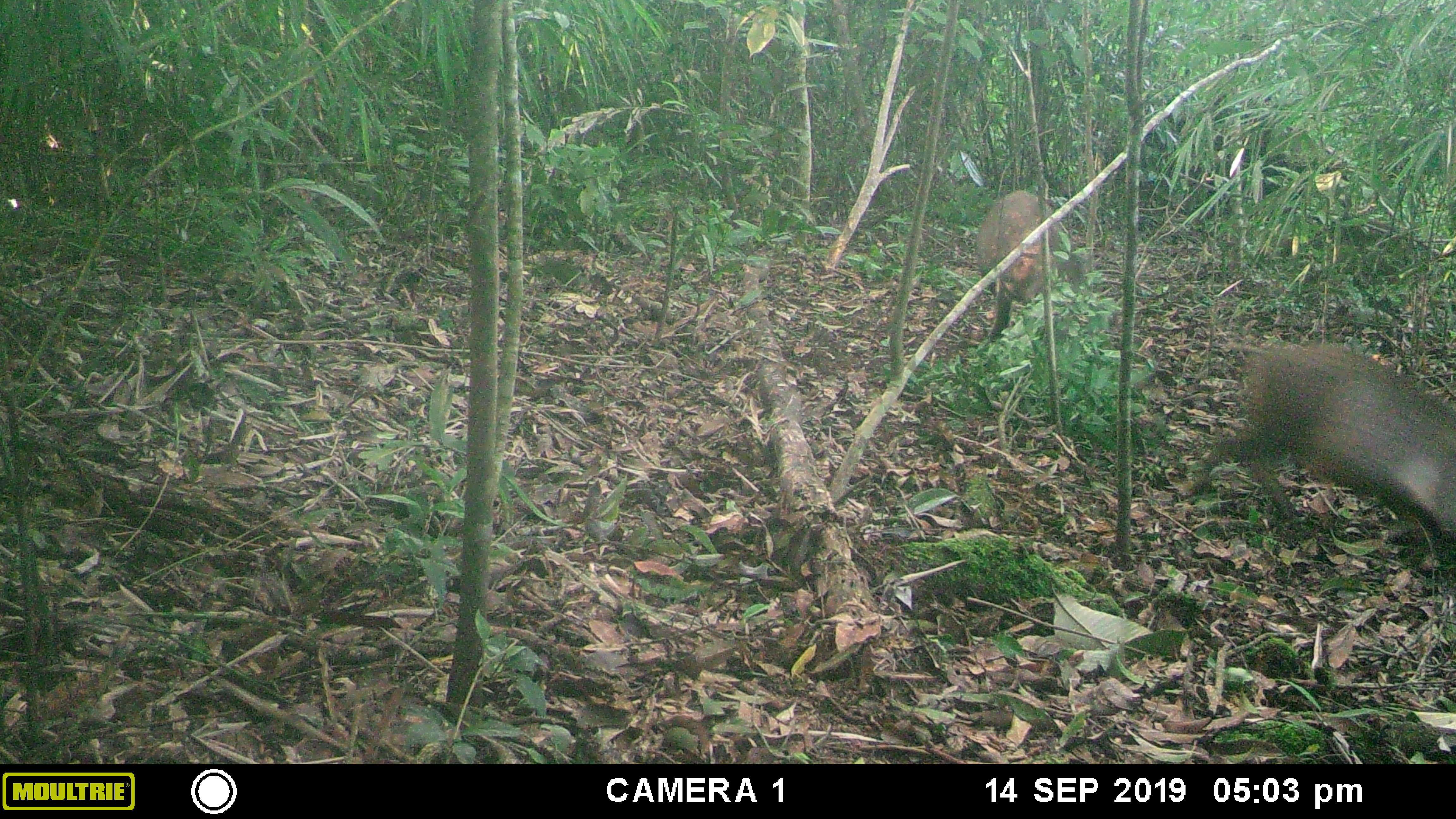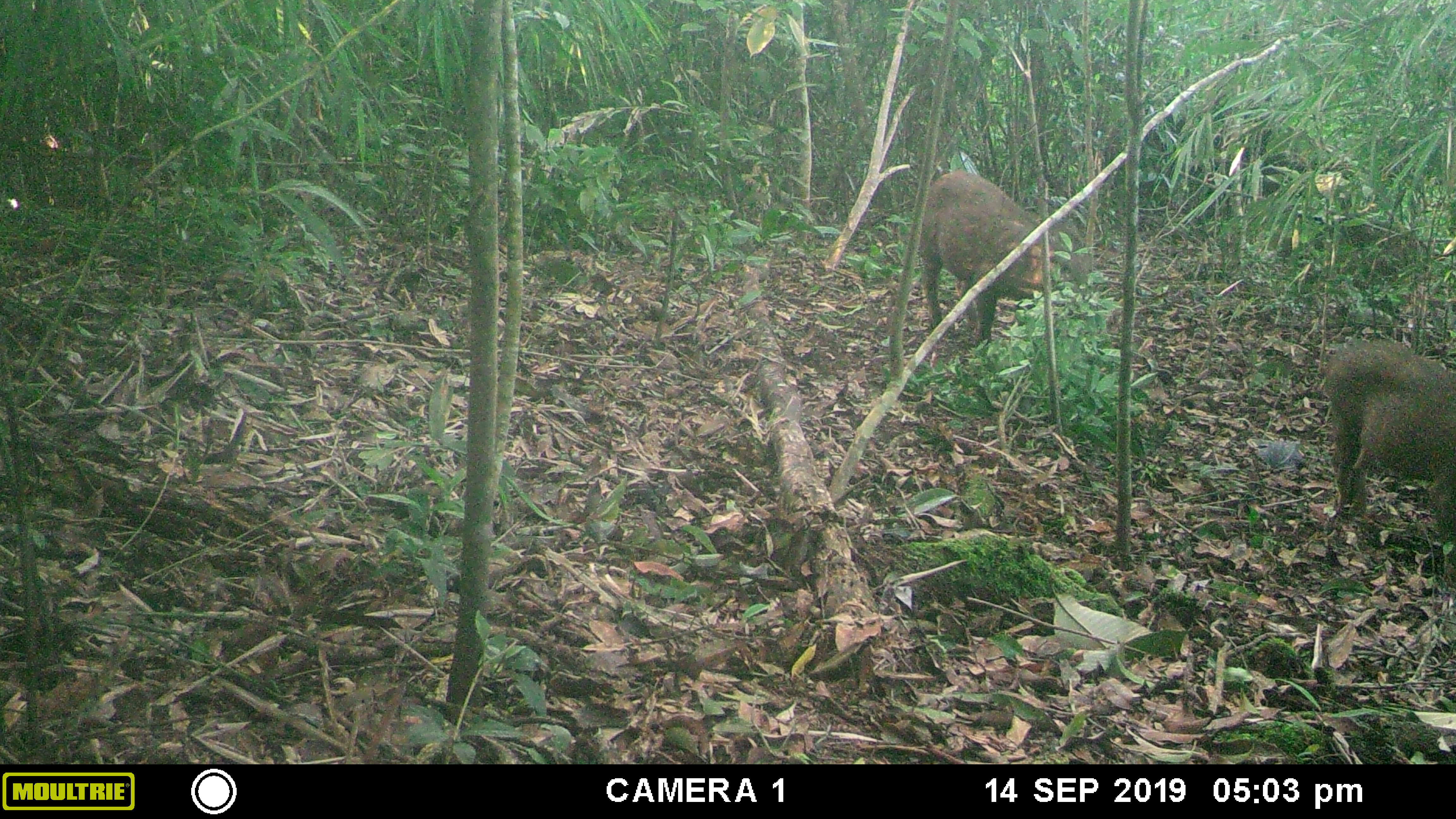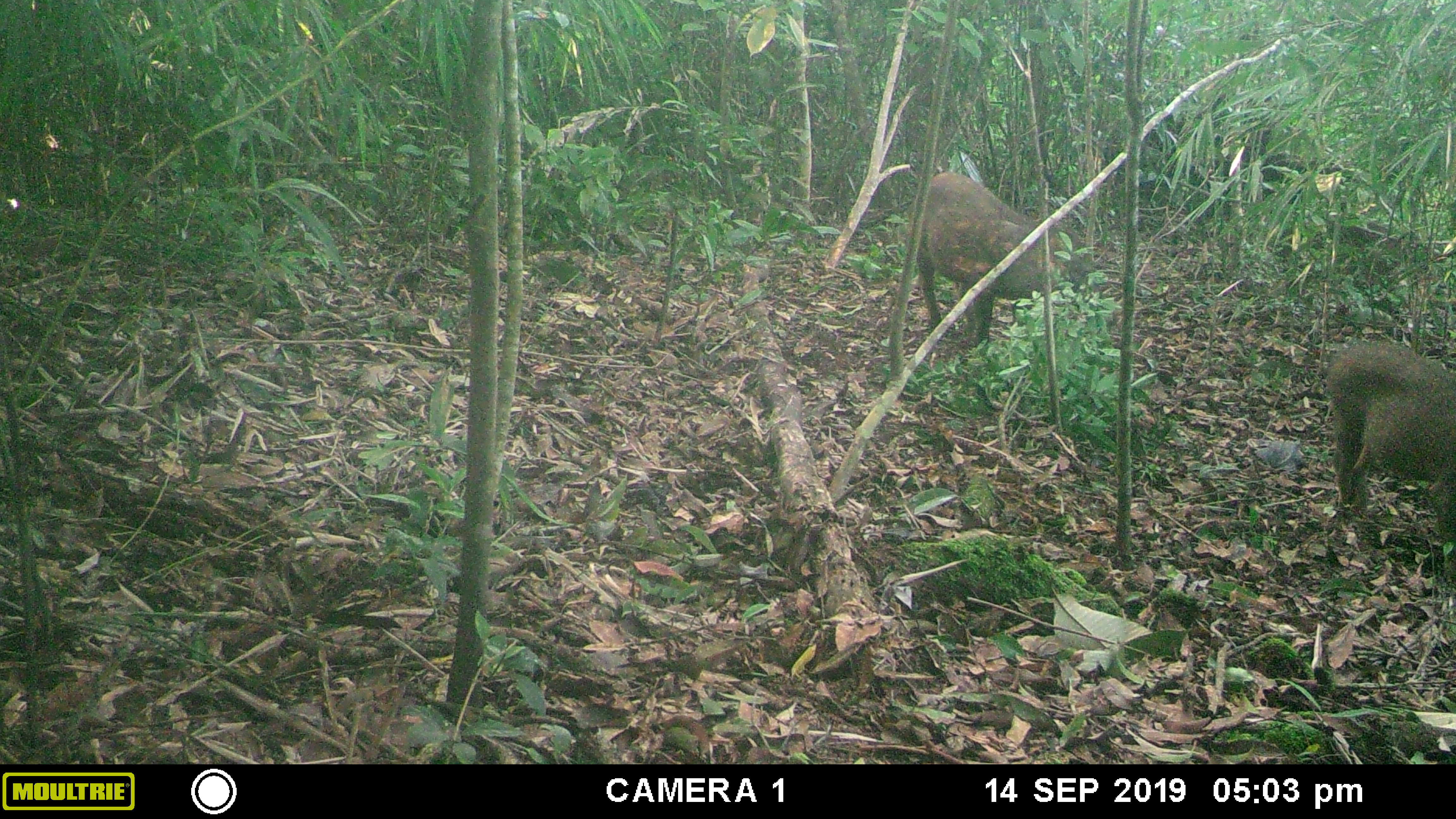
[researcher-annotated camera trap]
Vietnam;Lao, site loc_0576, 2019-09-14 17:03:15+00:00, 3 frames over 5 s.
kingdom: Animalia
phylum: Chordata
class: Mammalia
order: Artiodactyla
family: Suidae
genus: Sus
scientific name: Sus scrofa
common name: eurasian wild pig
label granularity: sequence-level